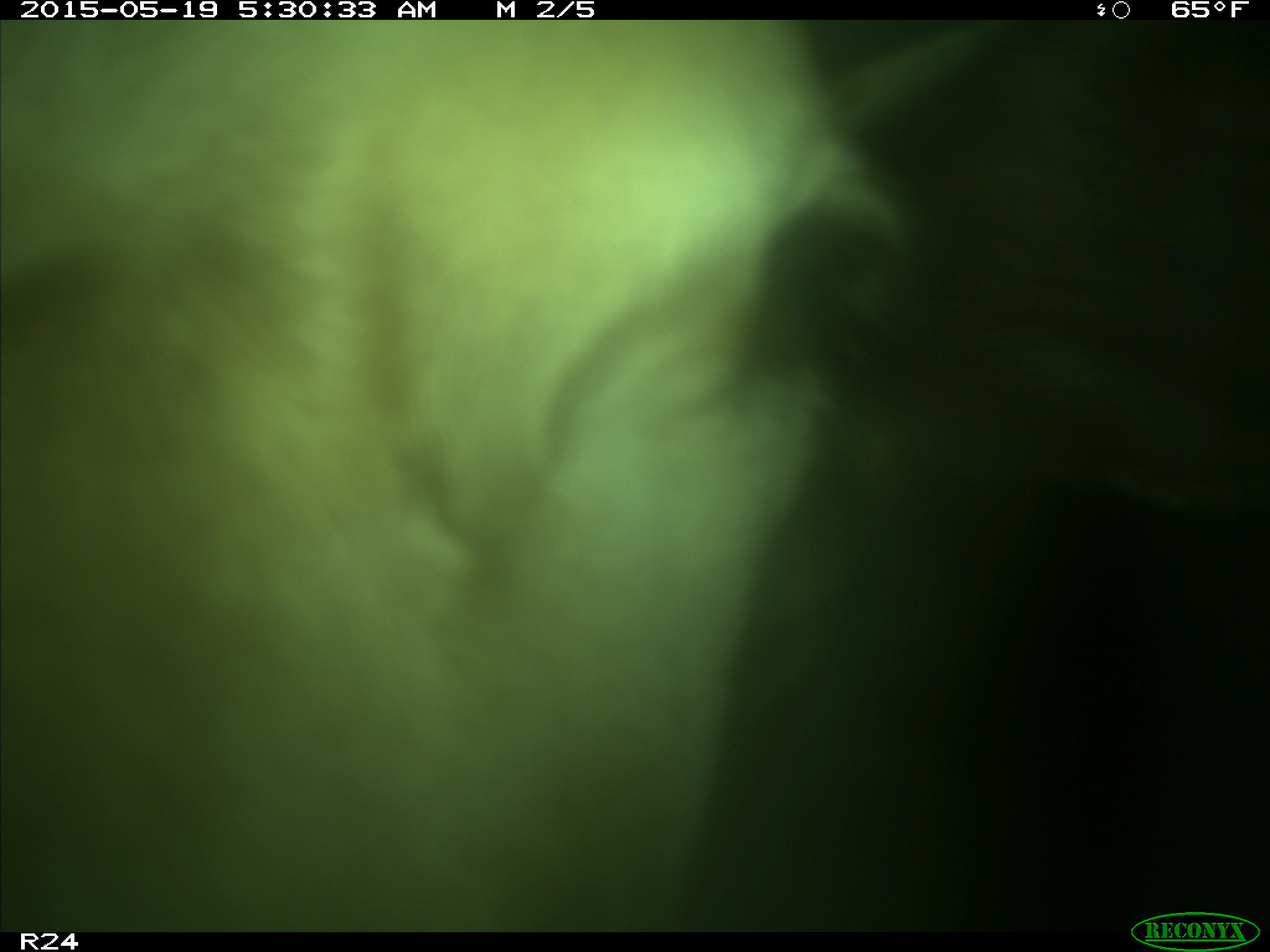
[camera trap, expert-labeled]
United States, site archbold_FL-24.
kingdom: Animalia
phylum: Chordata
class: Mammalia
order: Artiodactyla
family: Bovidae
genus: Bos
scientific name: Bos taurus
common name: domestic cow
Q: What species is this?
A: Bos taurus (domestic cow).